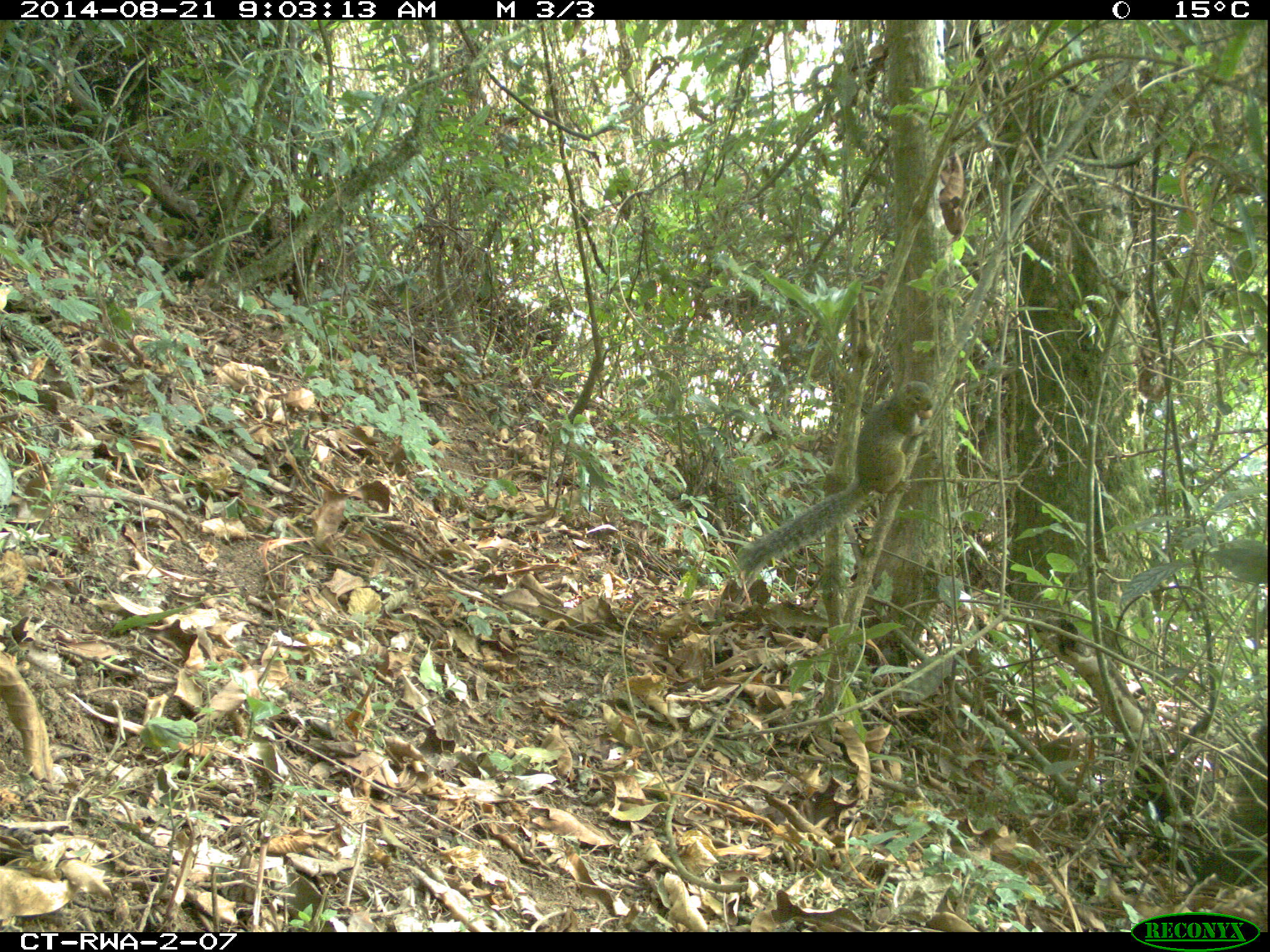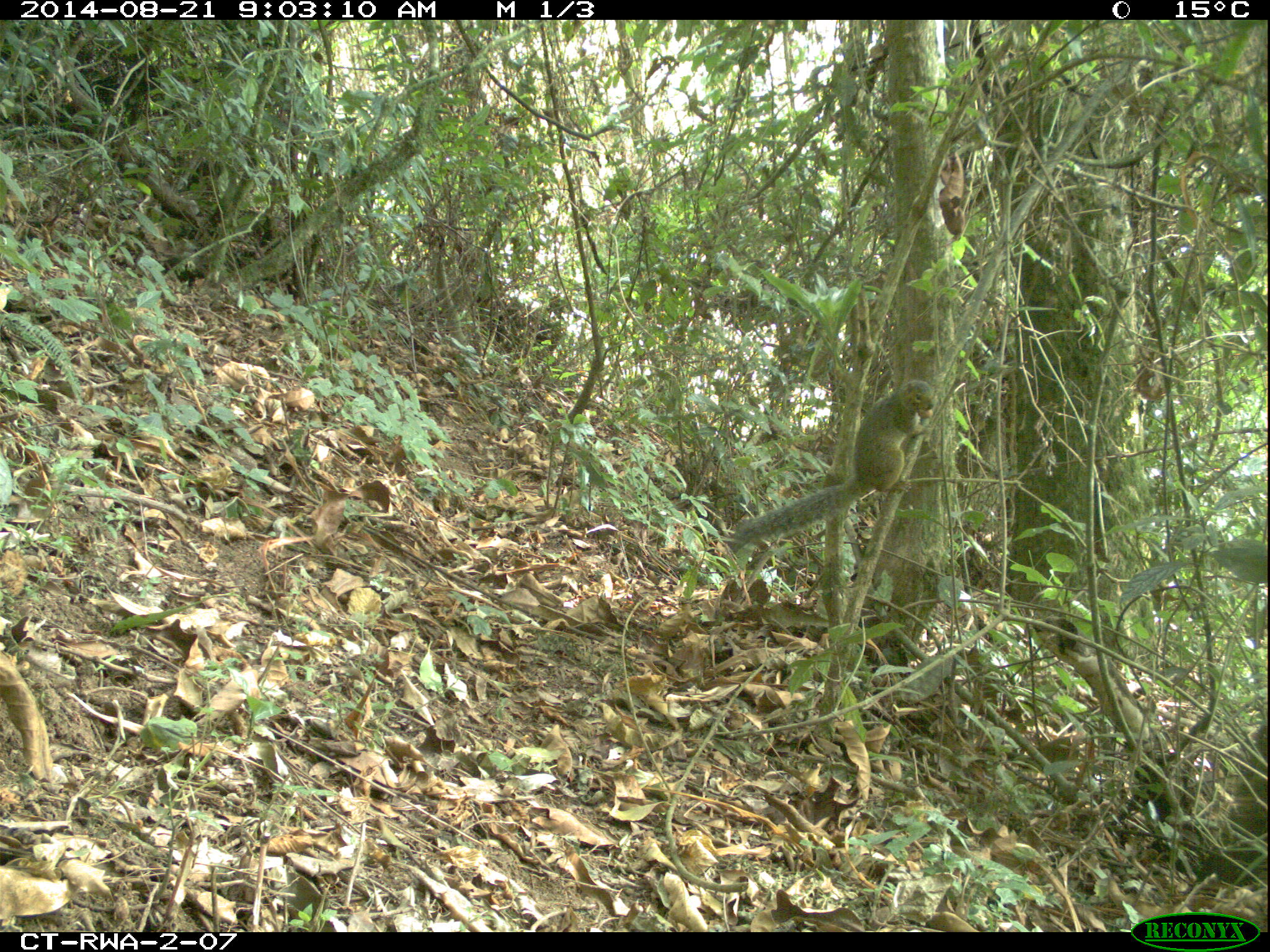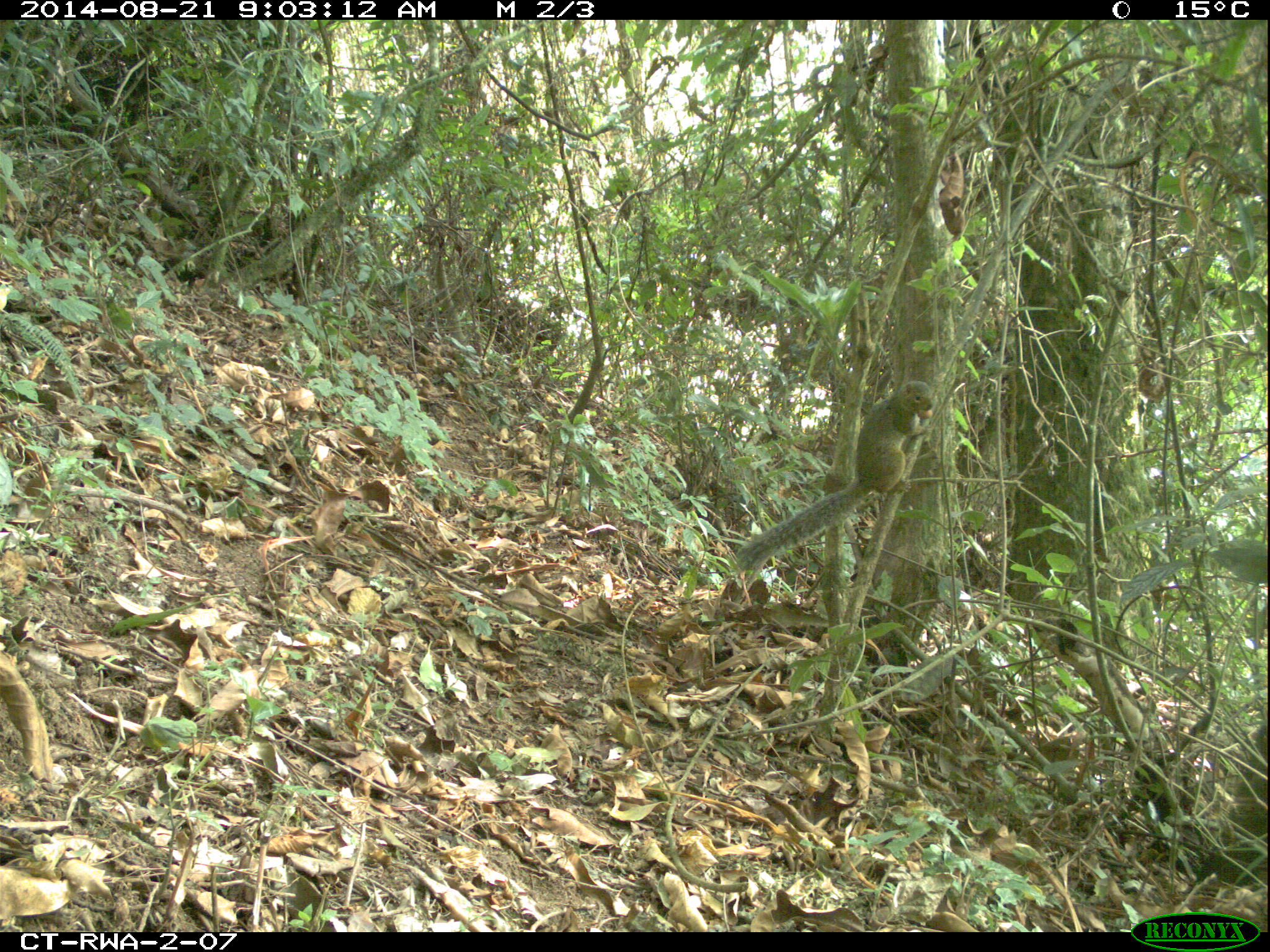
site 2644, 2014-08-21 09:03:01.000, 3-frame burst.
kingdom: Animalia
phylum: Chordata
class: Mammalia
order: Rodentia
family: Sciuridae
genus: Funisciurus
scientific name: Funisciurus carruthersi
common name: carruther's mountain squirrel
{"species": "Funisciurus carruthersi (carruther's mountain squirrel)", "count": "2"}